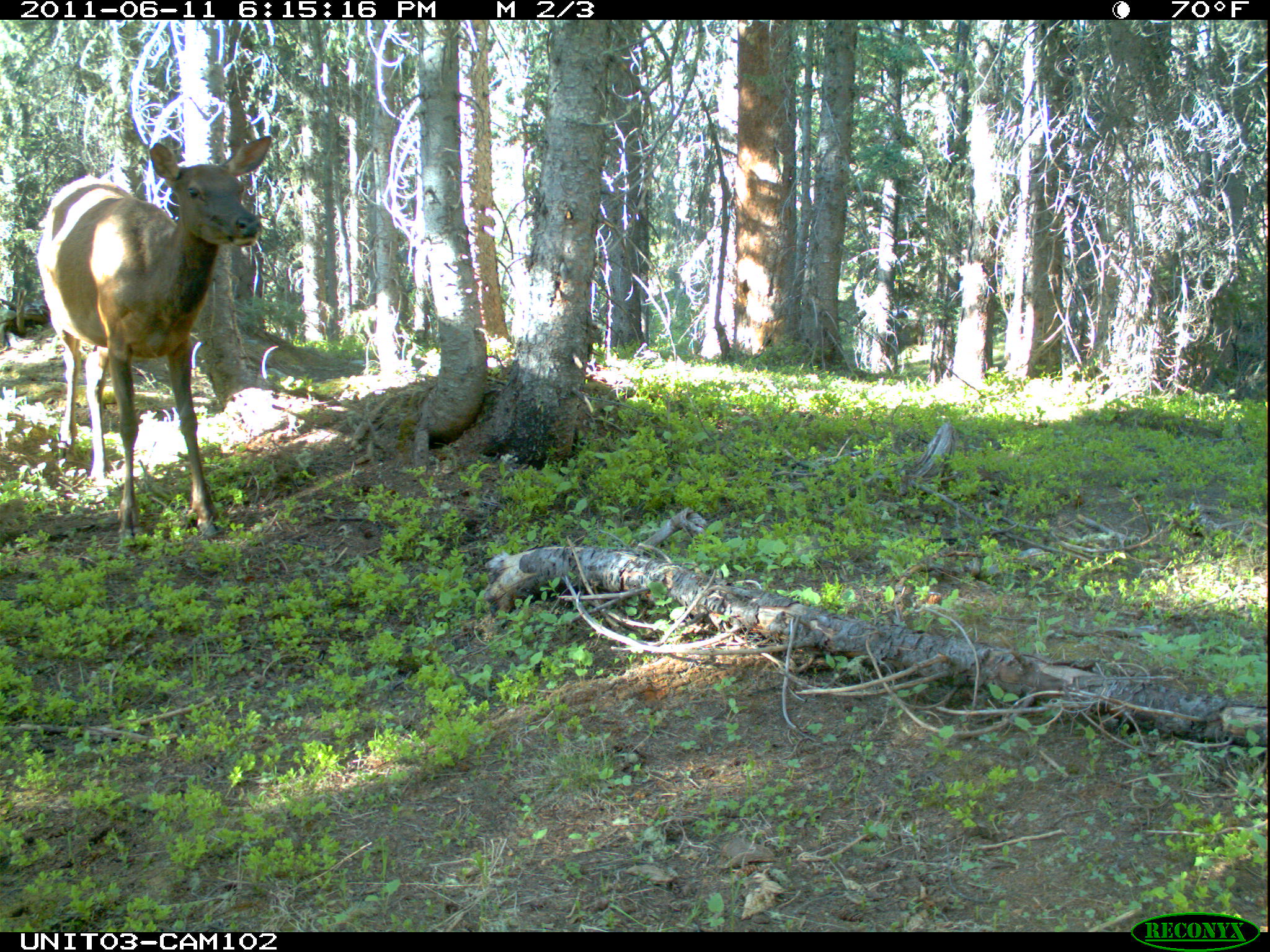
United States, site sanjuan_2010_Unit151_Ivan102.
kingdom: Animalia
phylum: Chordata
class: Mammalia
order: Artiodactyla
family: Cervidae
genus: Cervus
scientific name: Cervus elaphus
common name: red deer